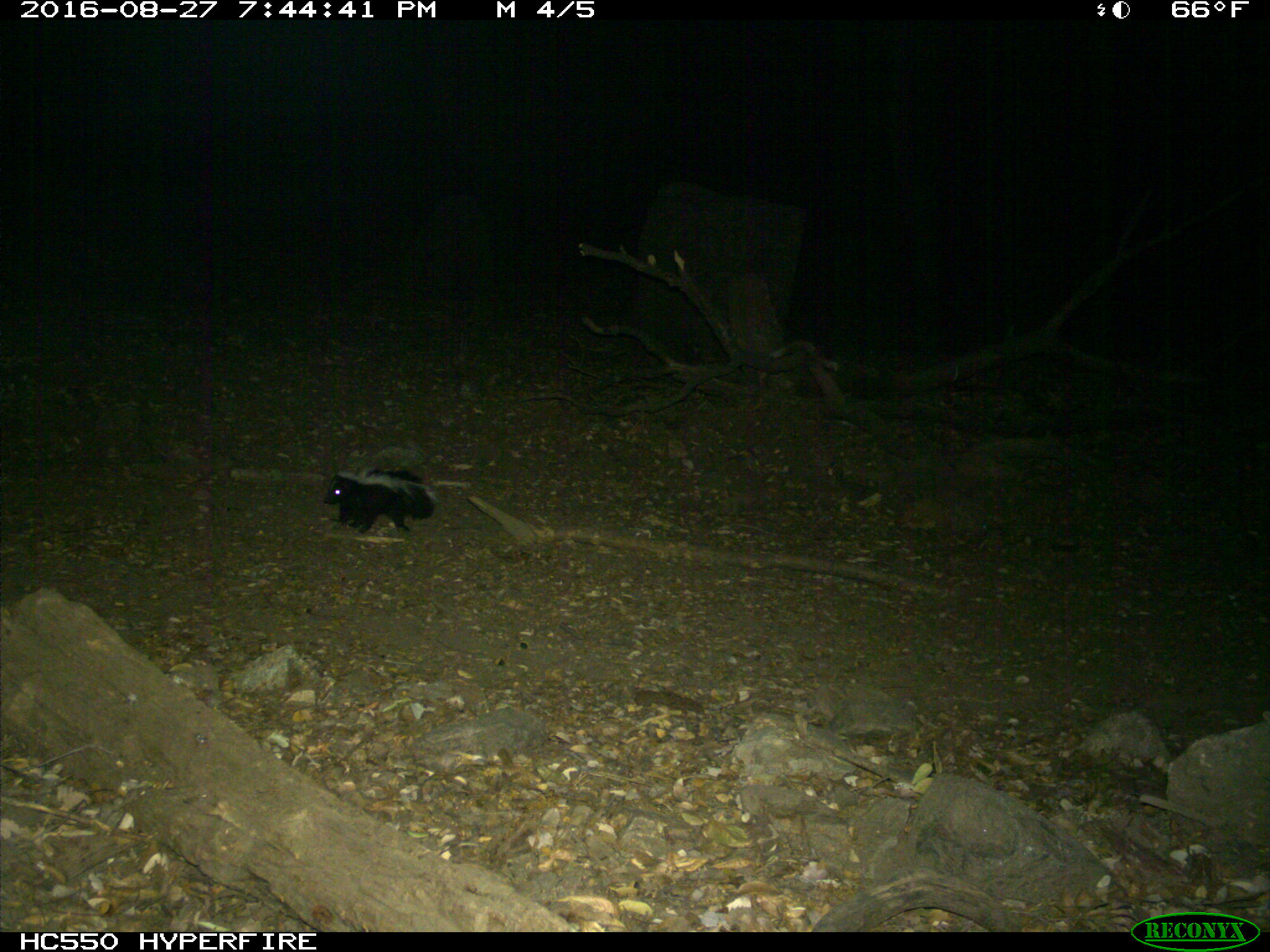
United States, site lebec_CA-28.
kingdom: Animalia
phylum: Chordata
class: Mammalia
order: Carnivora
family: Mephitidae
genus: Mephitis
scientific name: Mephitis mephitis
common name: striped skunk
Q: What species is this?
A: Mephitis mephitis (striped skunk).